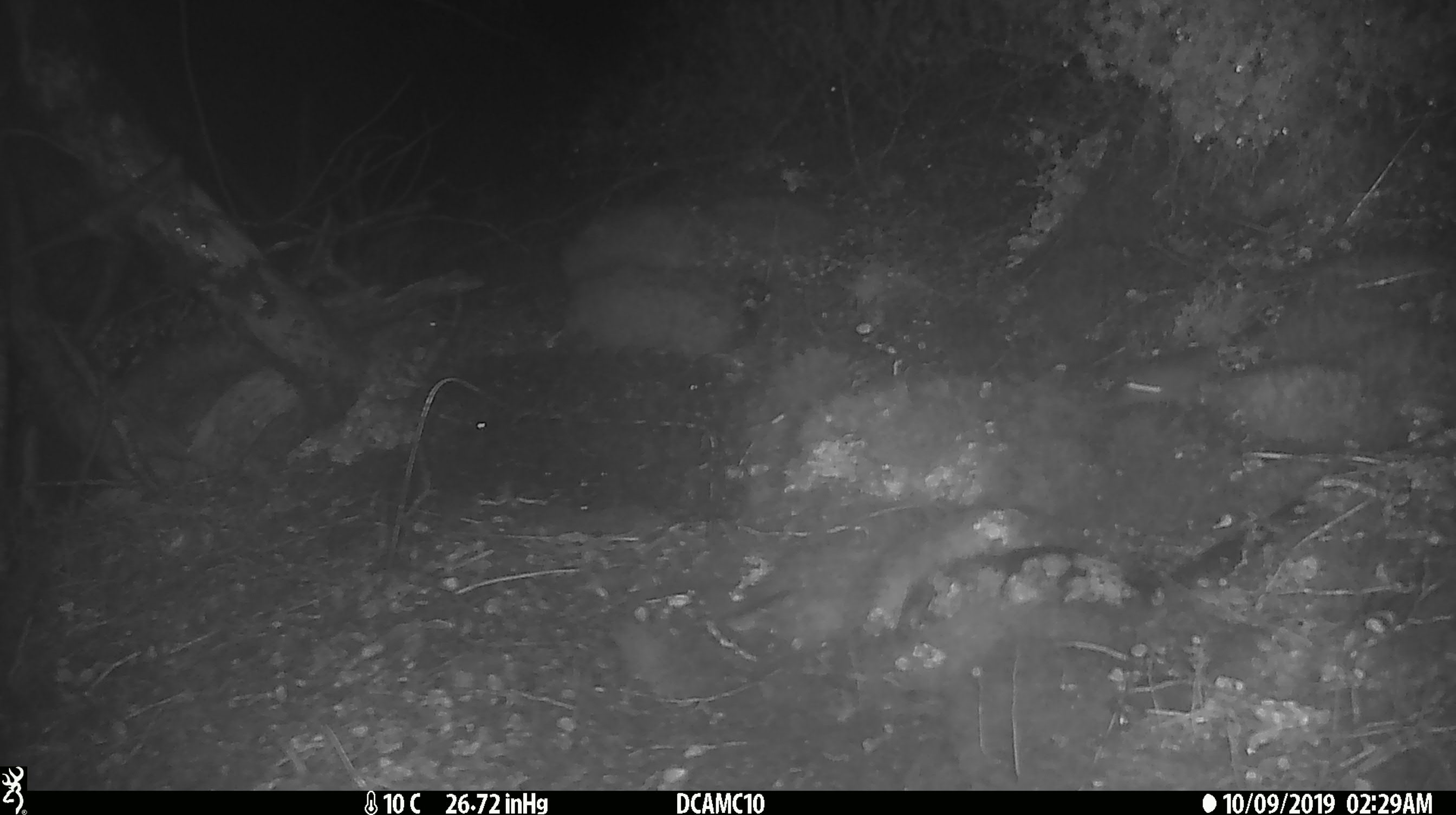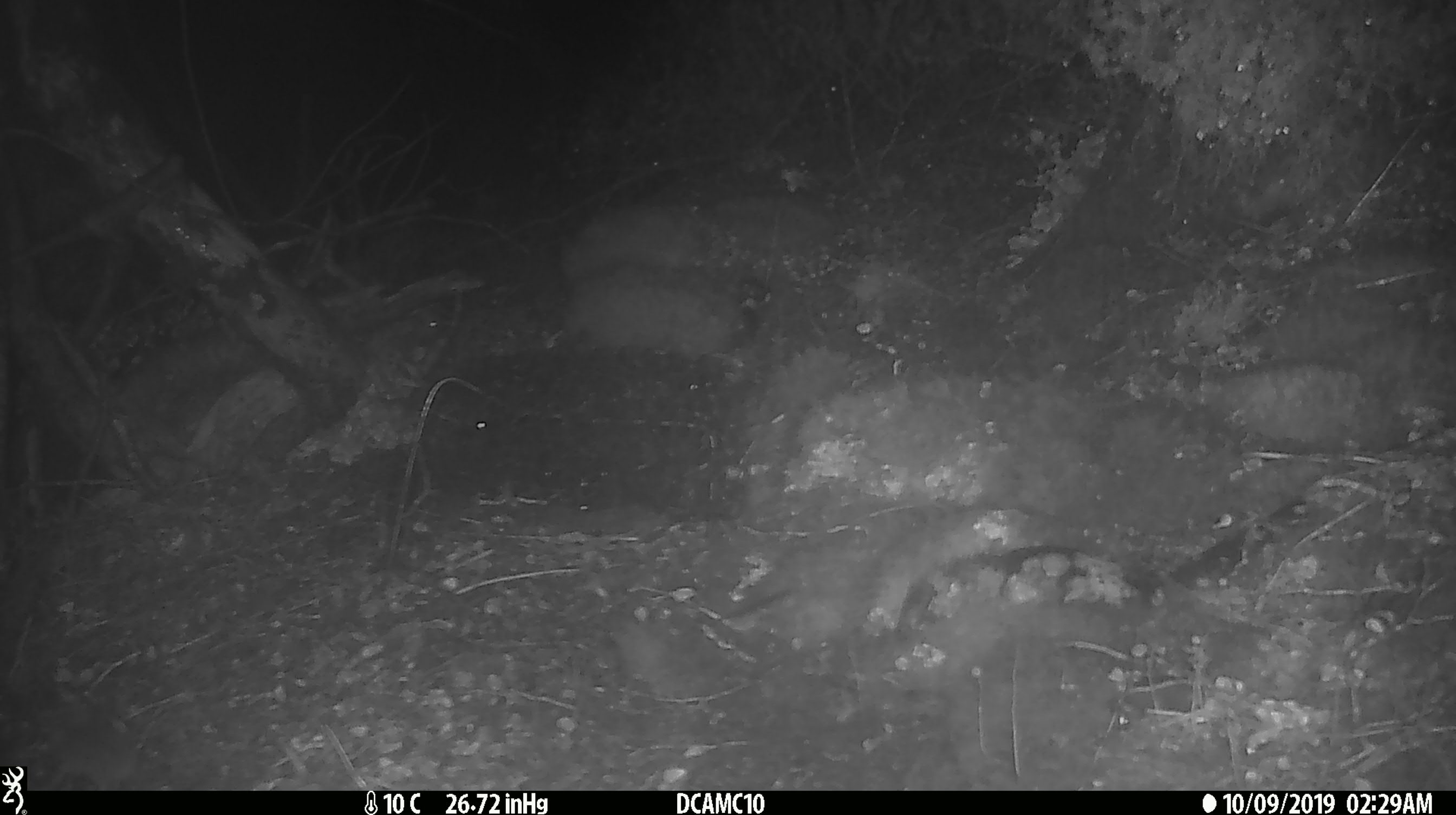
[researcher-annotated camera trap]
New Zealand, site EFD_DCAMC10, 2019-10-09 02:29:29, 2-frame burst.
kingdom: Animalia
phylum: Chordata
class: Mammalia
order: Rodentia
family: Muridae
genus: Mus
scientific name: Mus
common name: mouse